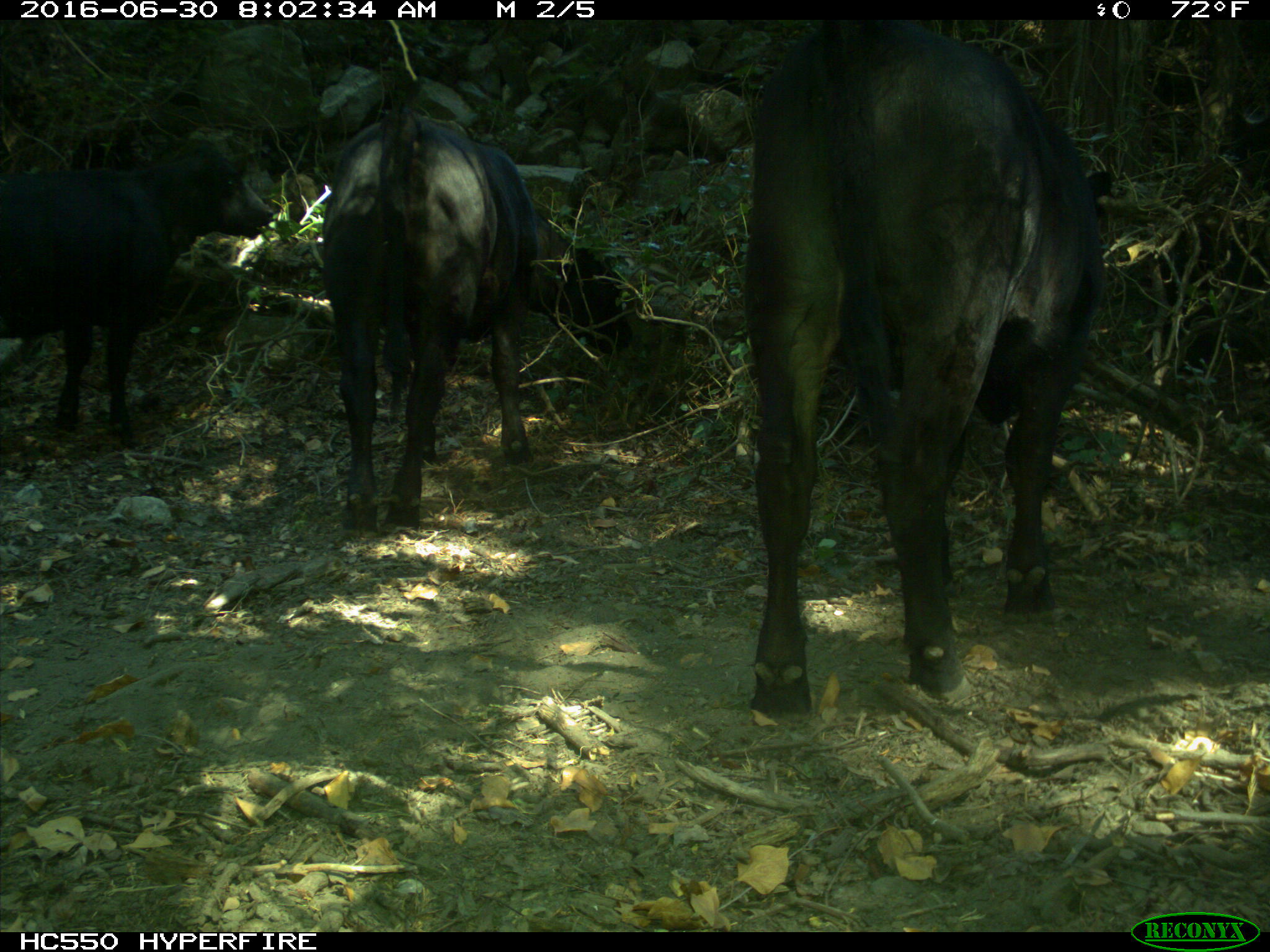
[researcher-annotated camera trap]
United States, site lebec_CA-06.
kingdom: Animalia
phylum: Chordata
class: Mammalia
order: Artiodactyla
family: Bovidae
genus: Bos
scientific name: Bos taurus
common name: domestic cow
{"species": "Bos taurus (domestic cow)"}